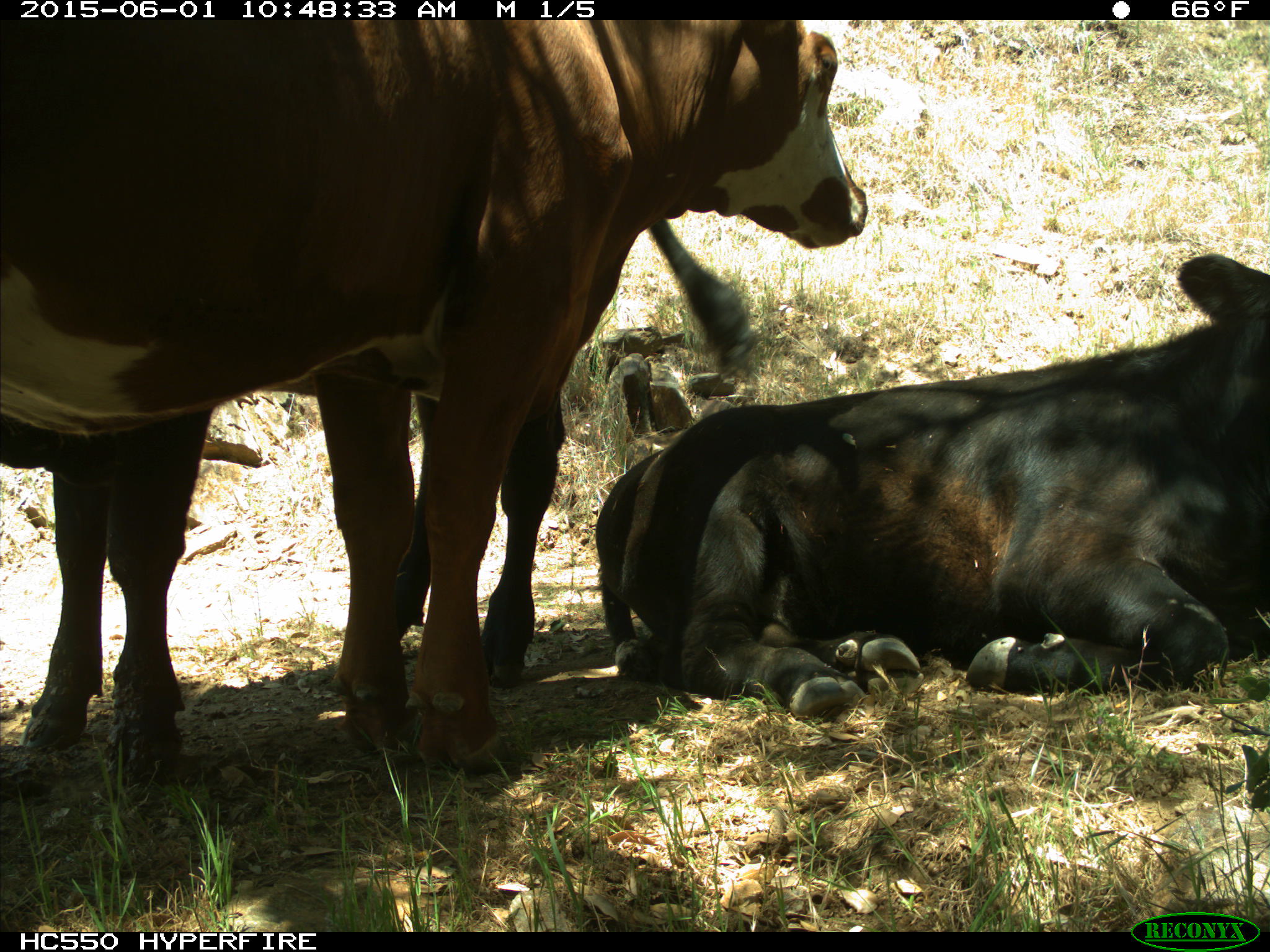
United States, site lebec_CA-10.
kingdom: Animalia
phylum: Chordata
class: Mammalia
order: Artiodactyla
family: Bovidae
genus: Bos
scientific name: Bos taurus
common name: domestic cow